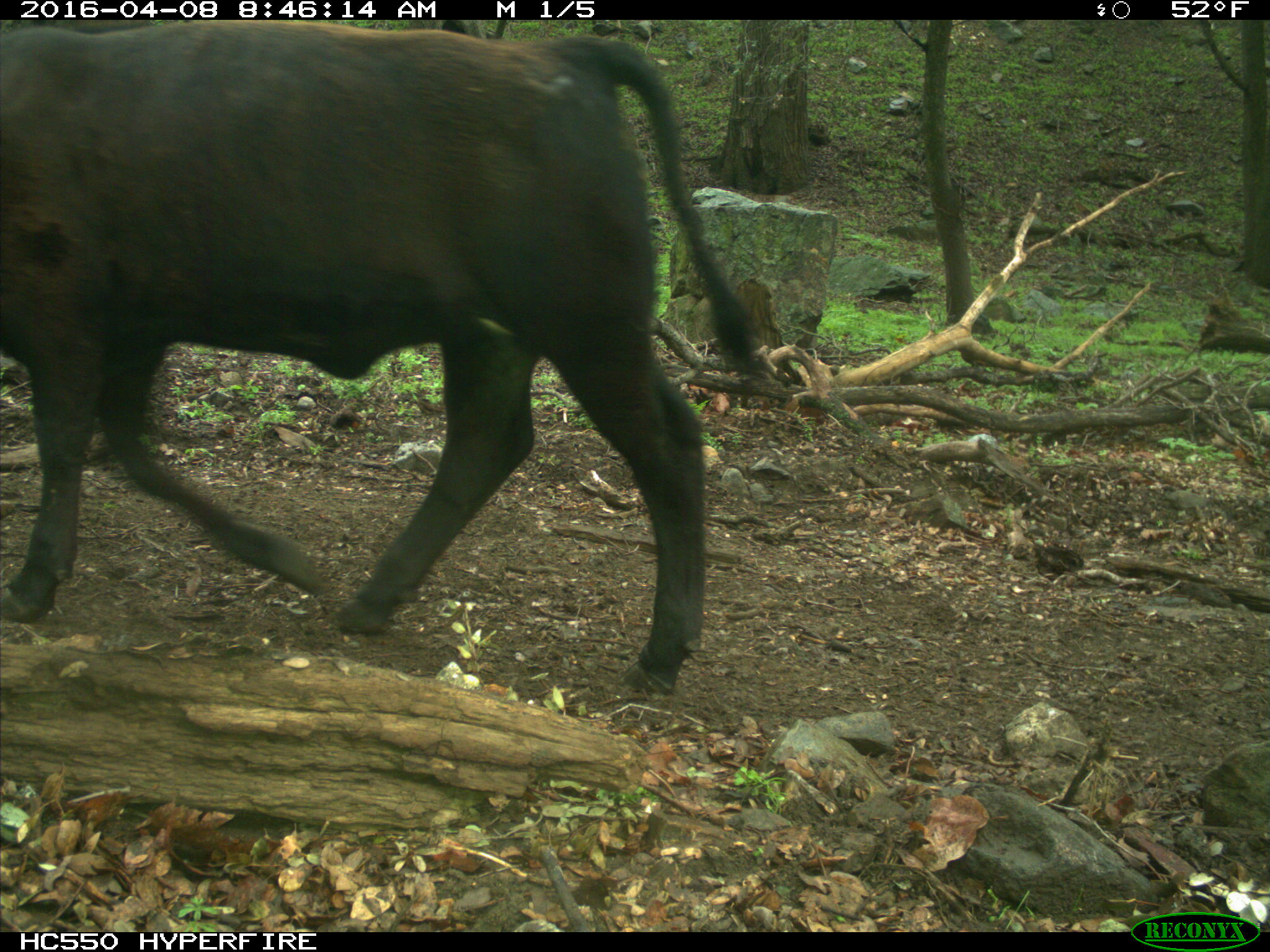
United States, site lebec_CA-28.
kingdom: Animalia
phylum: Chordata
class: Mammalia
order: Artiodactyla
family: Bovidae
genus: Bos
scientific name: Bos taurus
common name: domestic cow